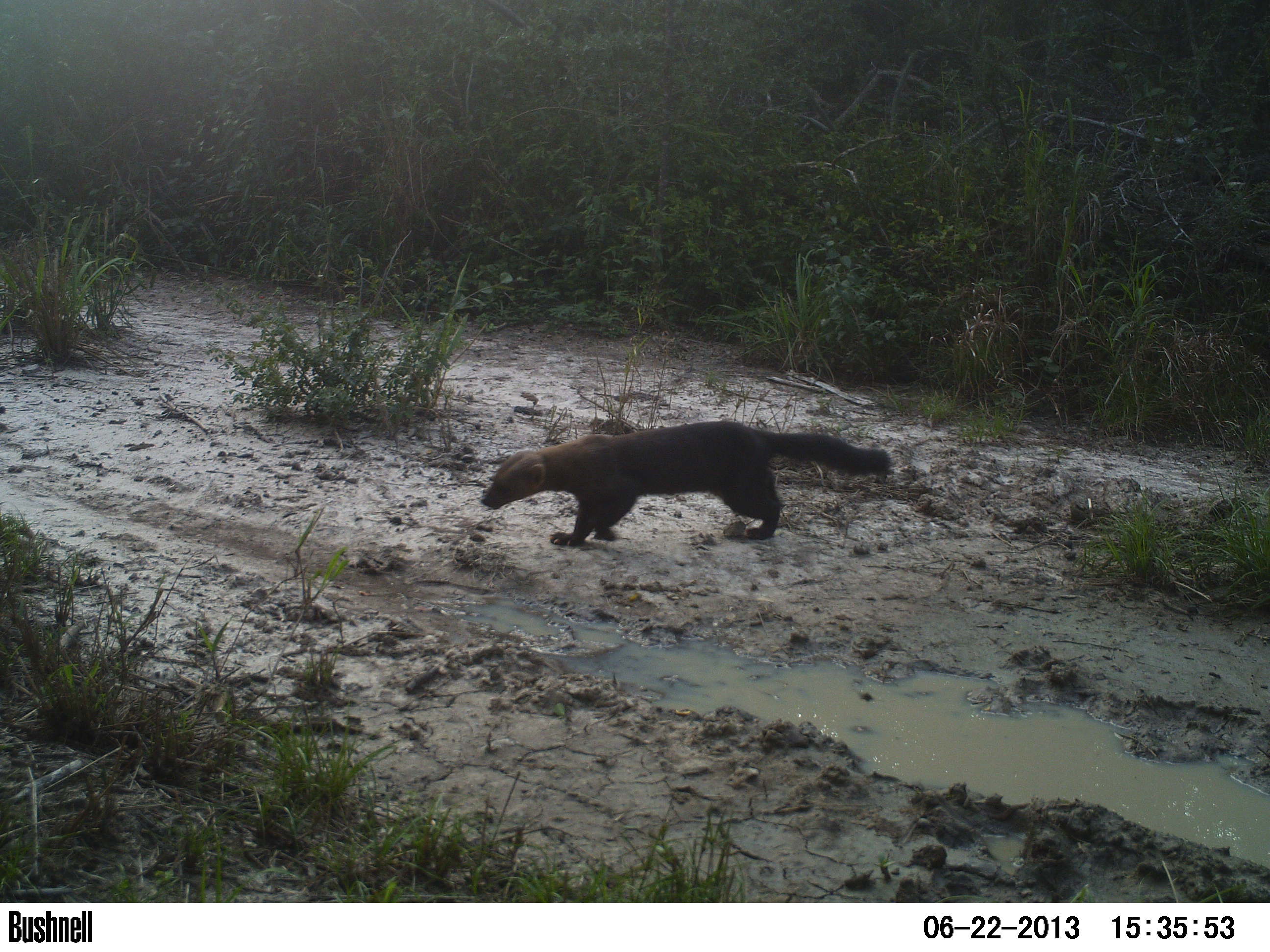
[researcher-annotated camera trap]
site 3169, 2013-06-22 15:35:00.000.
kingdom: Animalia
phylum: Chordata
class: Mammalia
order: Carnivora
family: Mustelidae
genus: Eira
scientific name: Eira barbara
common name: tayra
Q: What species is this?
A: Eira barbara (tayra).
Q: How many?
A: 1.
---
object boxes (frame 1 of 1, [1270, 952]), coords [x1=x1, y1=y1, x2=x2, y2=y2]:
eira barbara: [x1=480, y1=420, x2=891, y2=546]